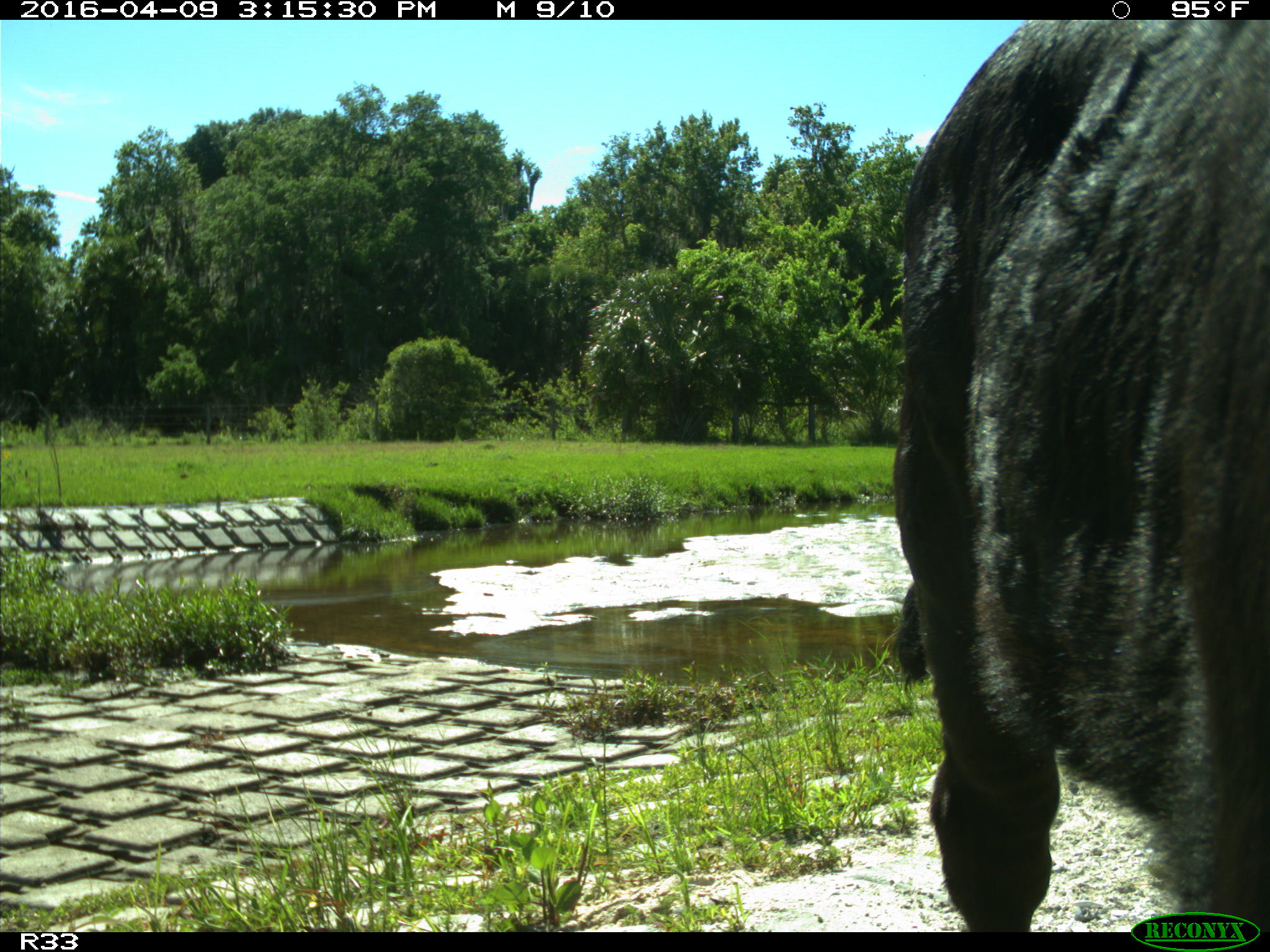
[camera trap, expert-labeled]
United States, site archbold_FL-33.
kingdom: Animalia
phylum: Chordata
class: Mammalia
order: Artiodactyla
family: Bovidae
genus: Bos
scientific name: Bos taurus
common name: domestic cow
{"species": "Bos taurus (domestic cow)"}